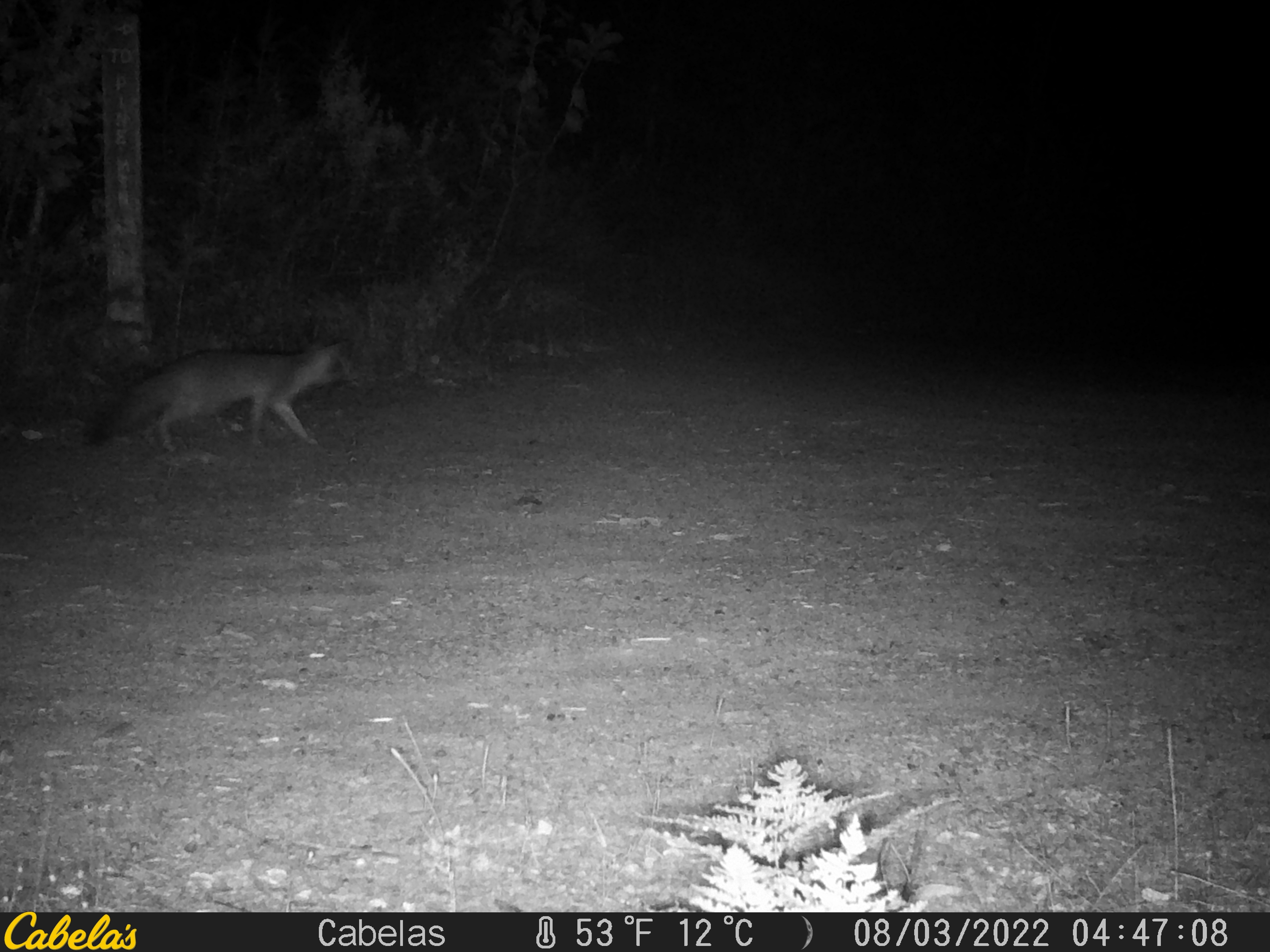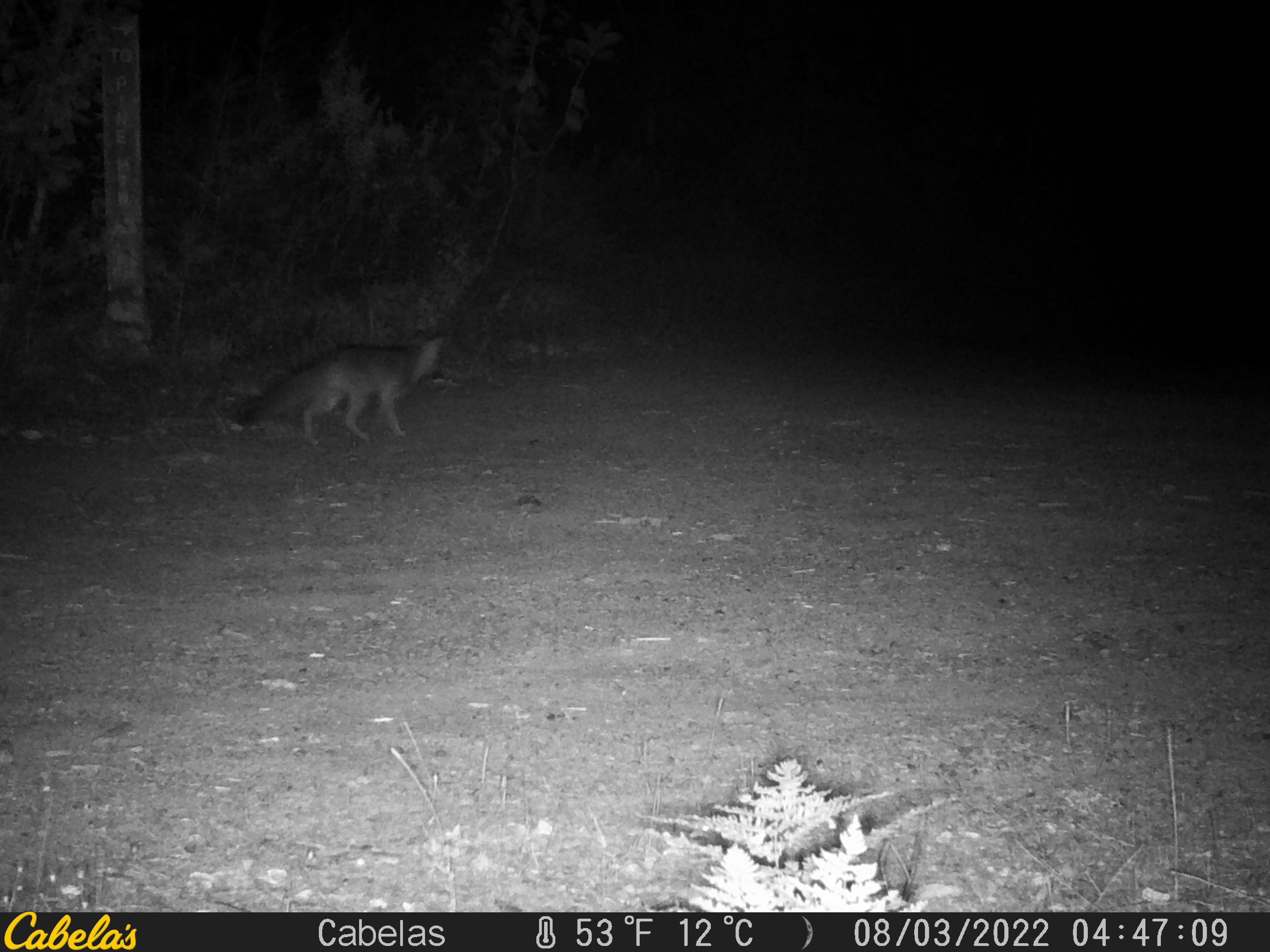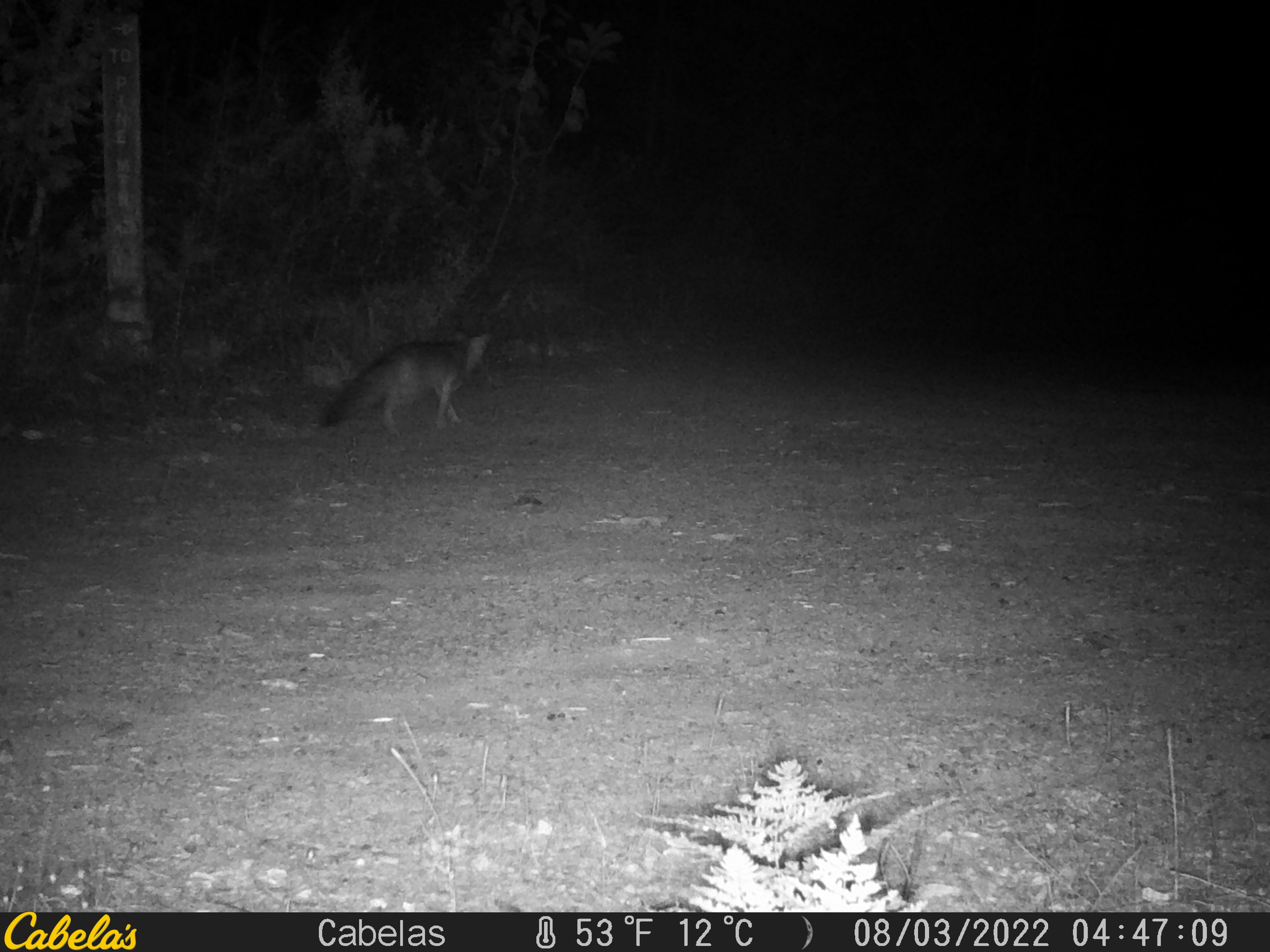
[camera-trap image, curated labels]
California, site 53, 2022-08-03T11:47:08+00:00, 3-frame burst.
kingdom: Animalia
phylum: Chordata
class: Mammalia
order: Carnivora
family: Canidae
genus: Urocyon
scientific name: Urocyon cinereoargenteus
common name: gray fox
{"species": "gray fox (Urocyon cinereoargenteus)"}